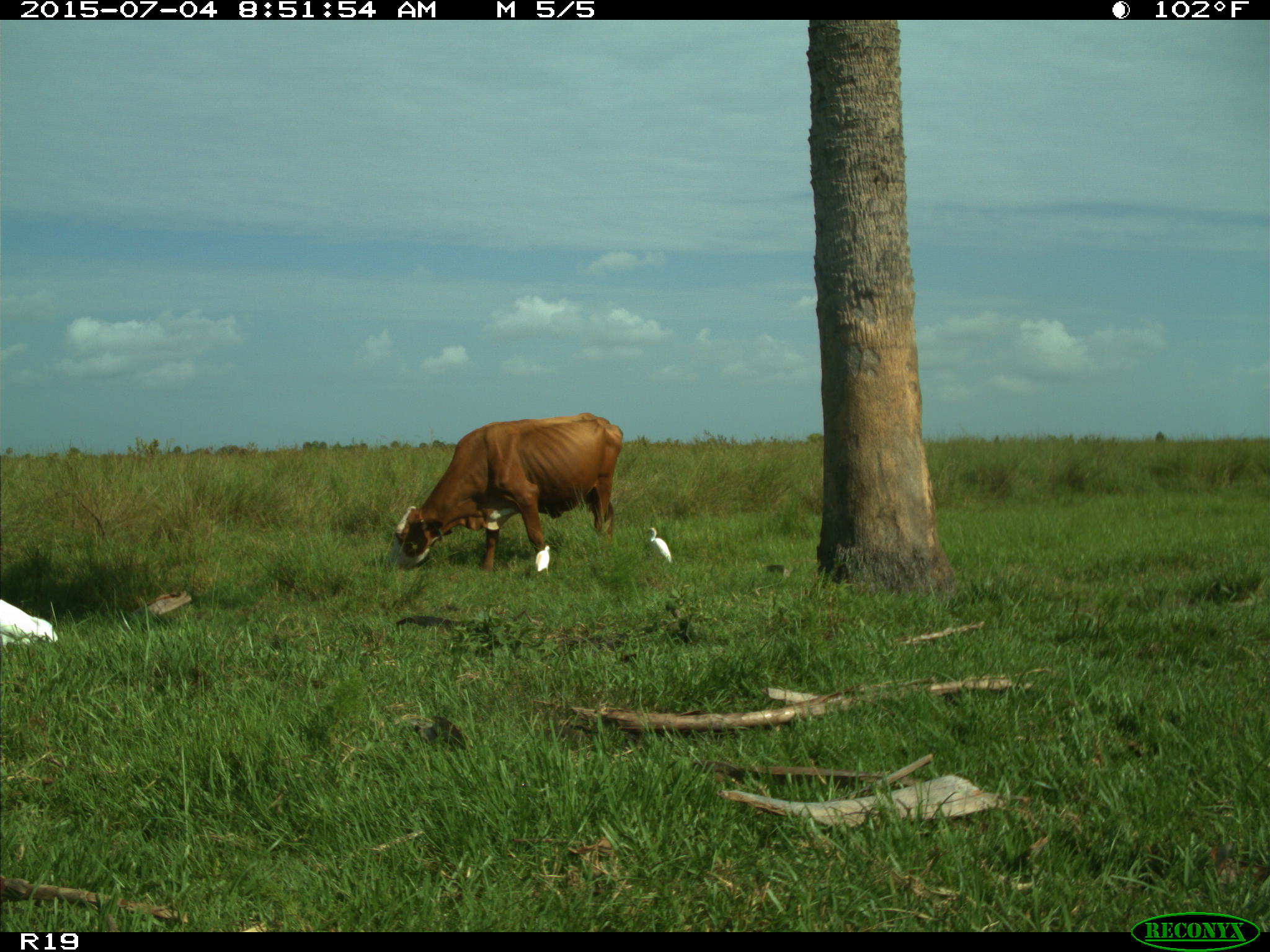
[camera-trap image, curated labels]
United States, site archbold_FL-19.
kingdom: Animalia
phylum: Chordata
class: Mammalia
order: Artiodactyla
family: Bovidae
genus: Bos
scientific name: Bos taurus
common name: domestic cow